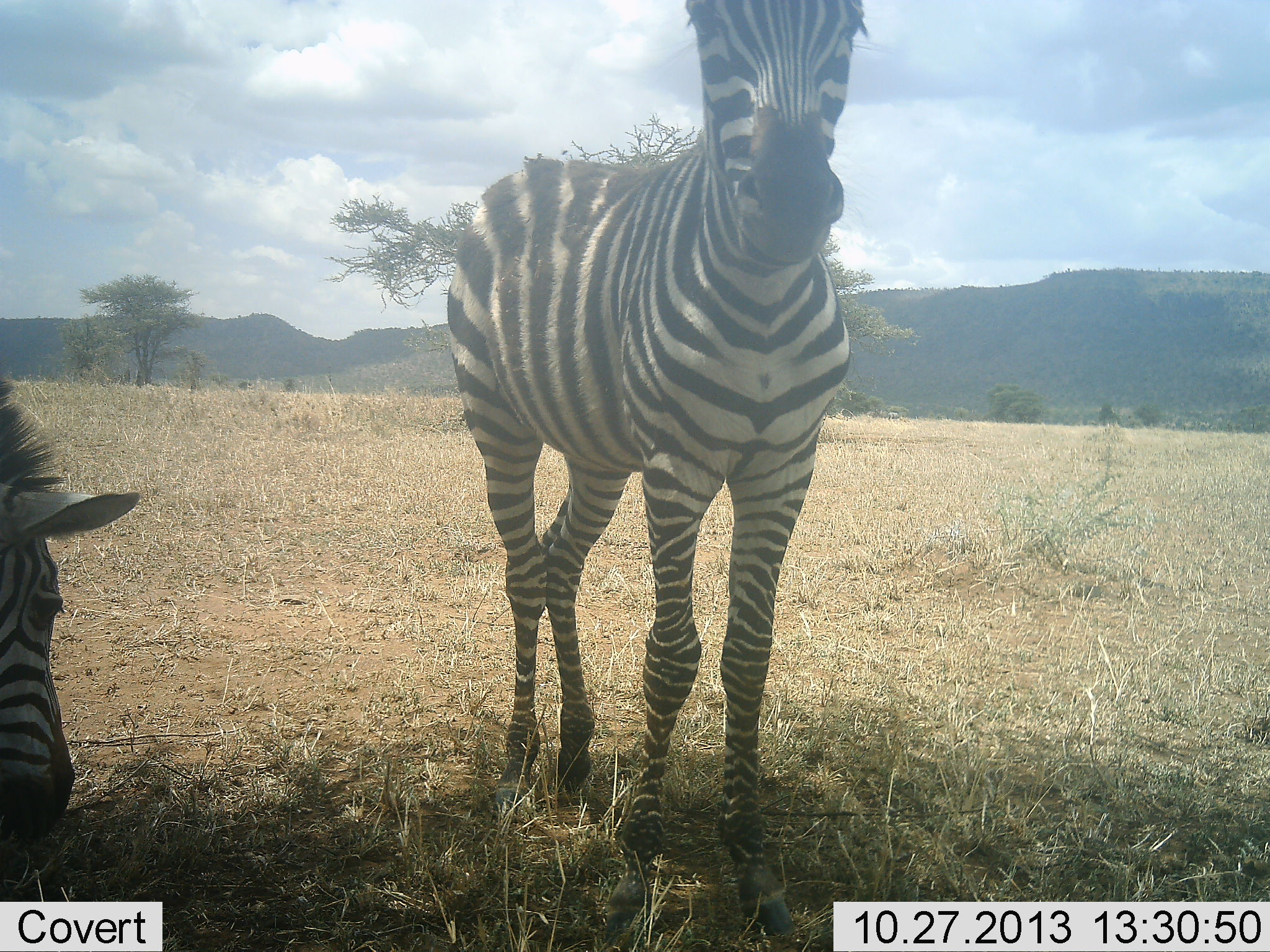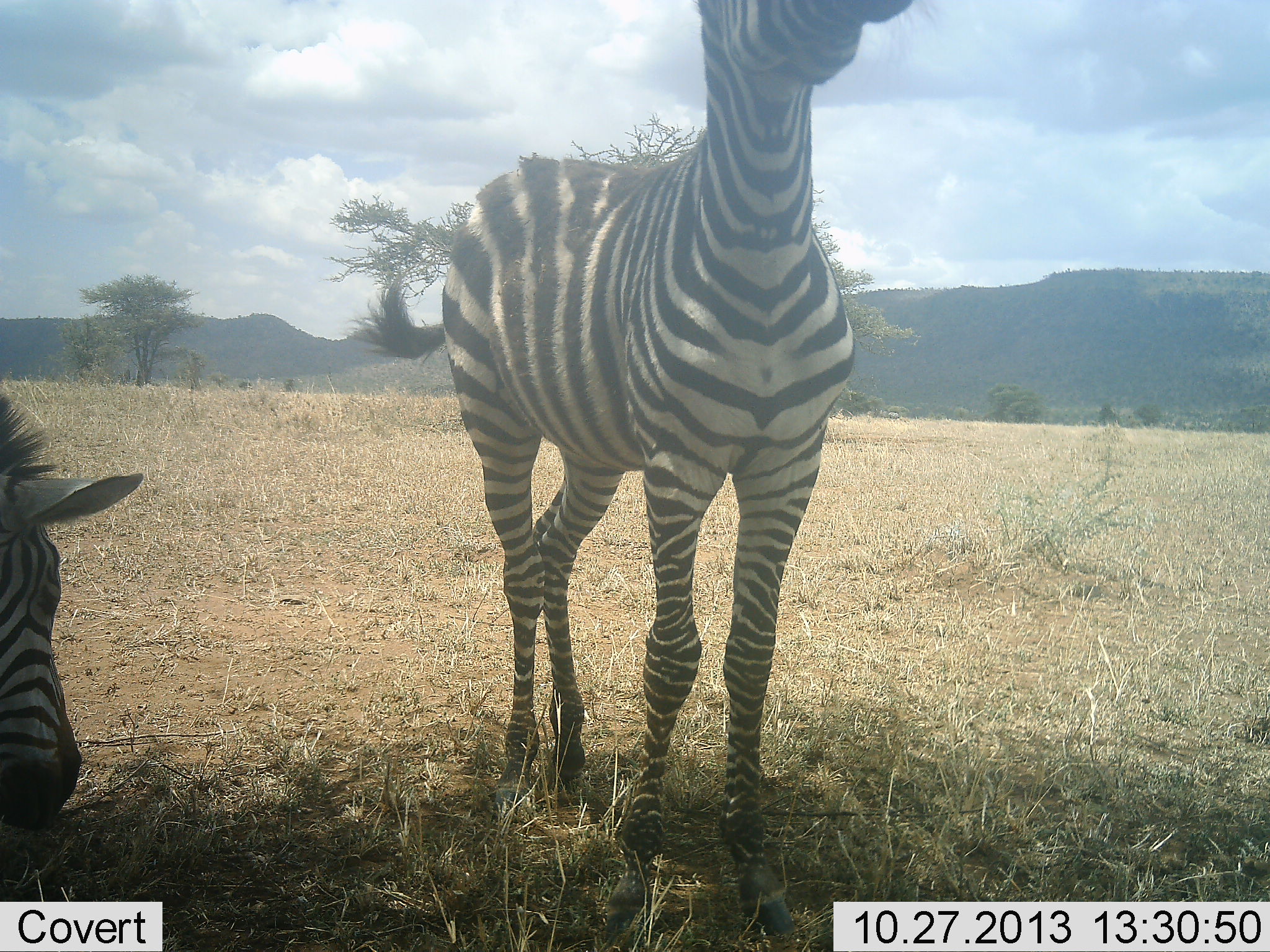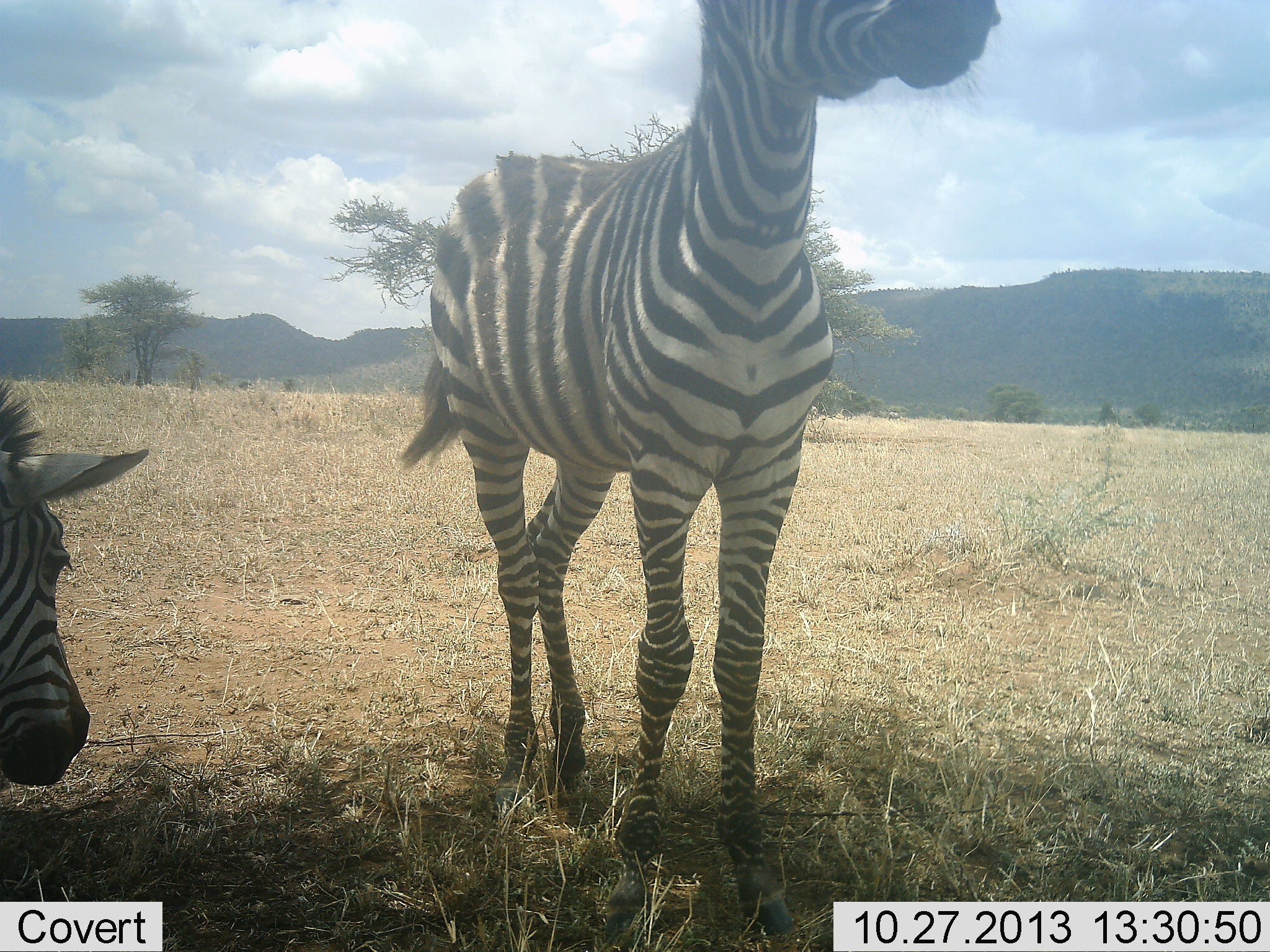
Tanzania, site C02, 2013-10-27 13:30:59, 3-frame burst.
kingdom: Animalia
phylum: Chordata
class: Mammalia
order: Perissodactyla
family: Equidae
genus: Equus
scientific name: Equus quagga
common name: plains zebra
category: zebra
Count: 2.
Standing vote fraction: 90%.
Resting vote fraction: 0%.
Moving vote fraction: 10%.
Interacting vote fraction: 20%.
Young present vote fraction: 0%.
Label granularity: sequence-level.